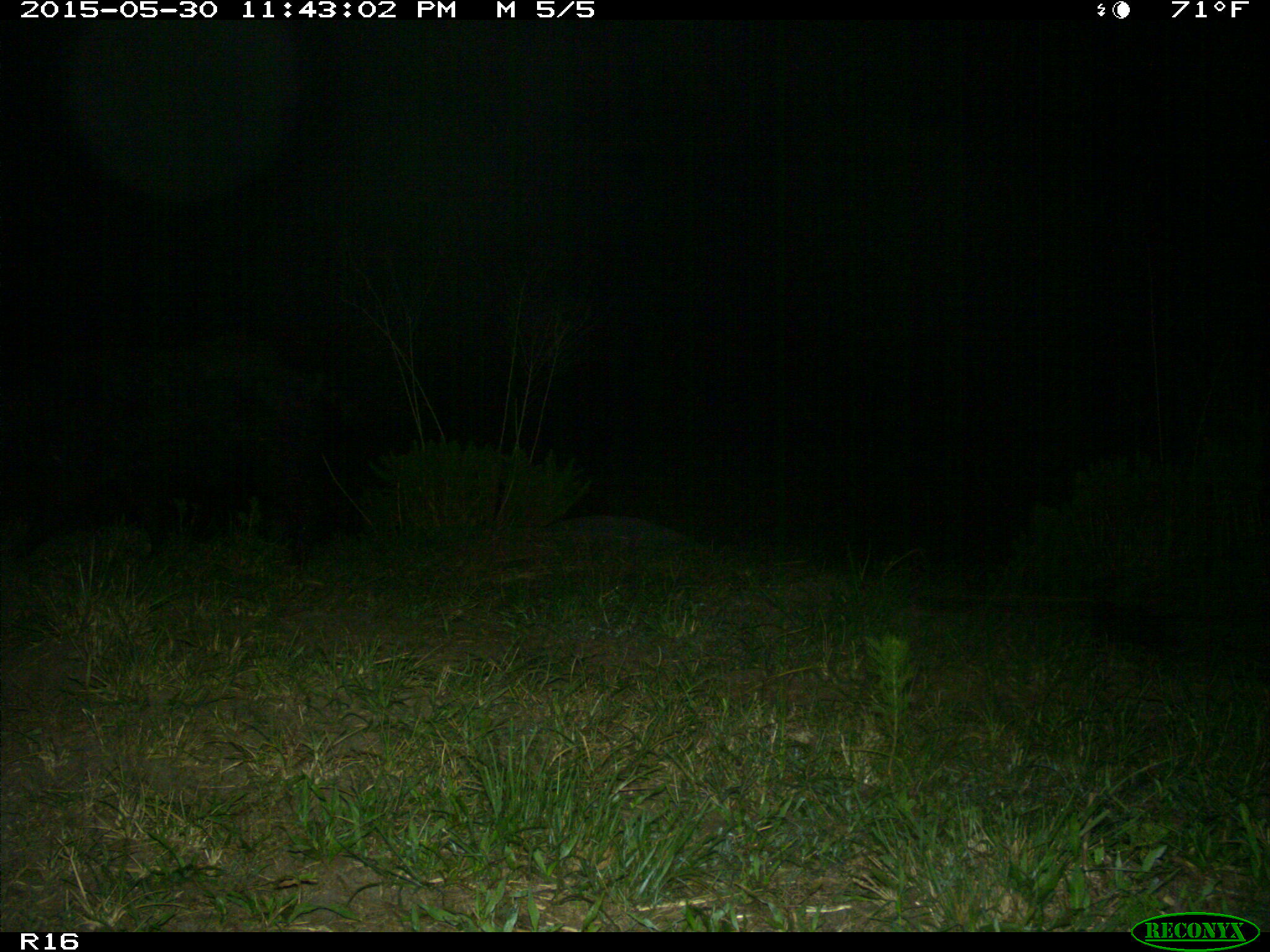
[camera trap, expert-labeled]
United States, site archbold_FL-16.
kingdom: Animalia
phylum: Chordata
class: Mammalia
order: Artiodactyla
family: Suidae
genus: Sus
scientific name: Sus scrofa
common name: wild boar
Sus scrofa (wild boar).